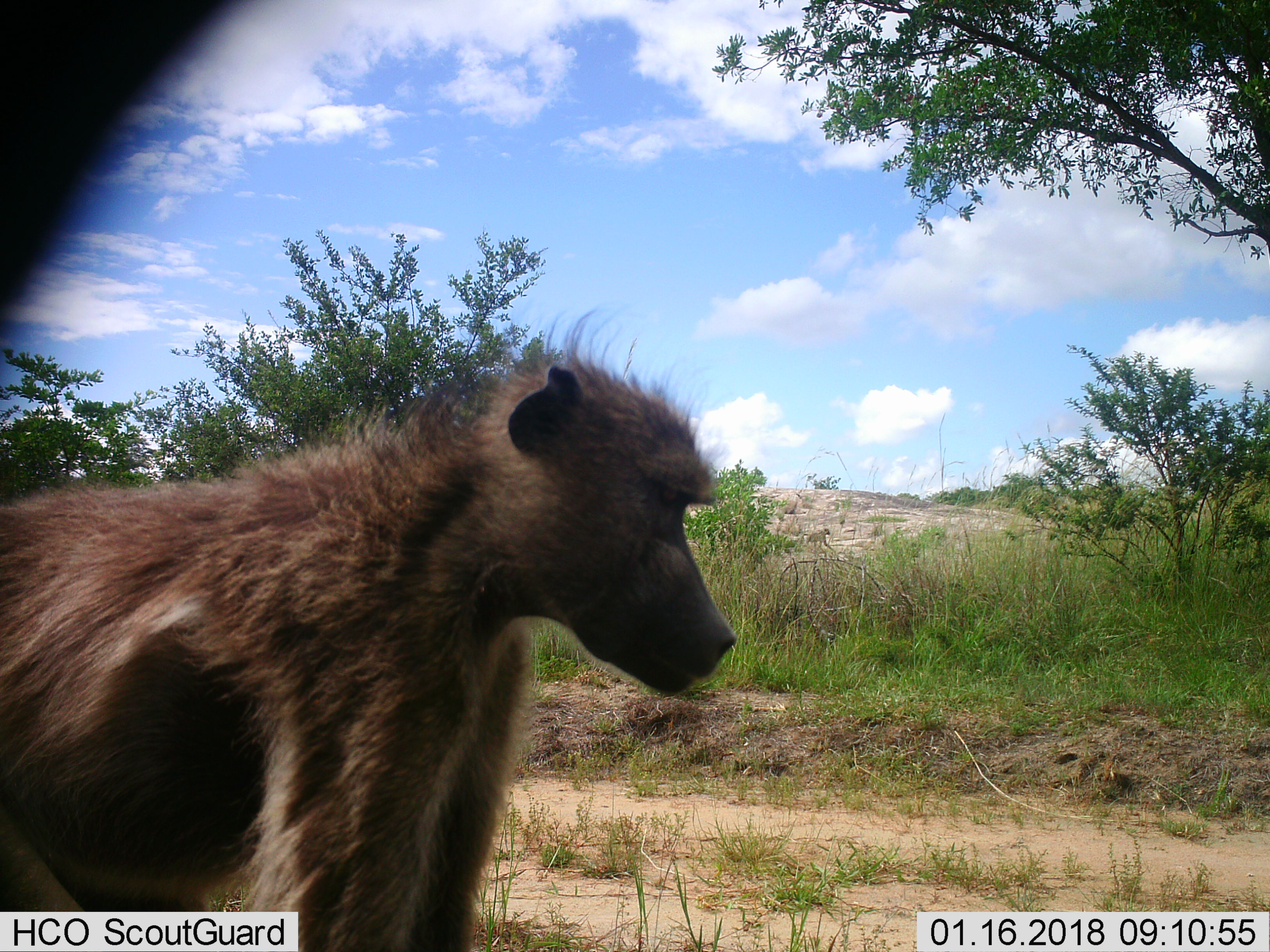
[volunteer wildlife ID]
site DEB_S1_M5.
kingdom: Animalia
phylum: Chordata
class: Mammalia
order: Primates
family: Cercopithecidae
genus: Papio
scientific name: Papio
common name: baboon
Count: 1.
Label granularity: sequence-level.